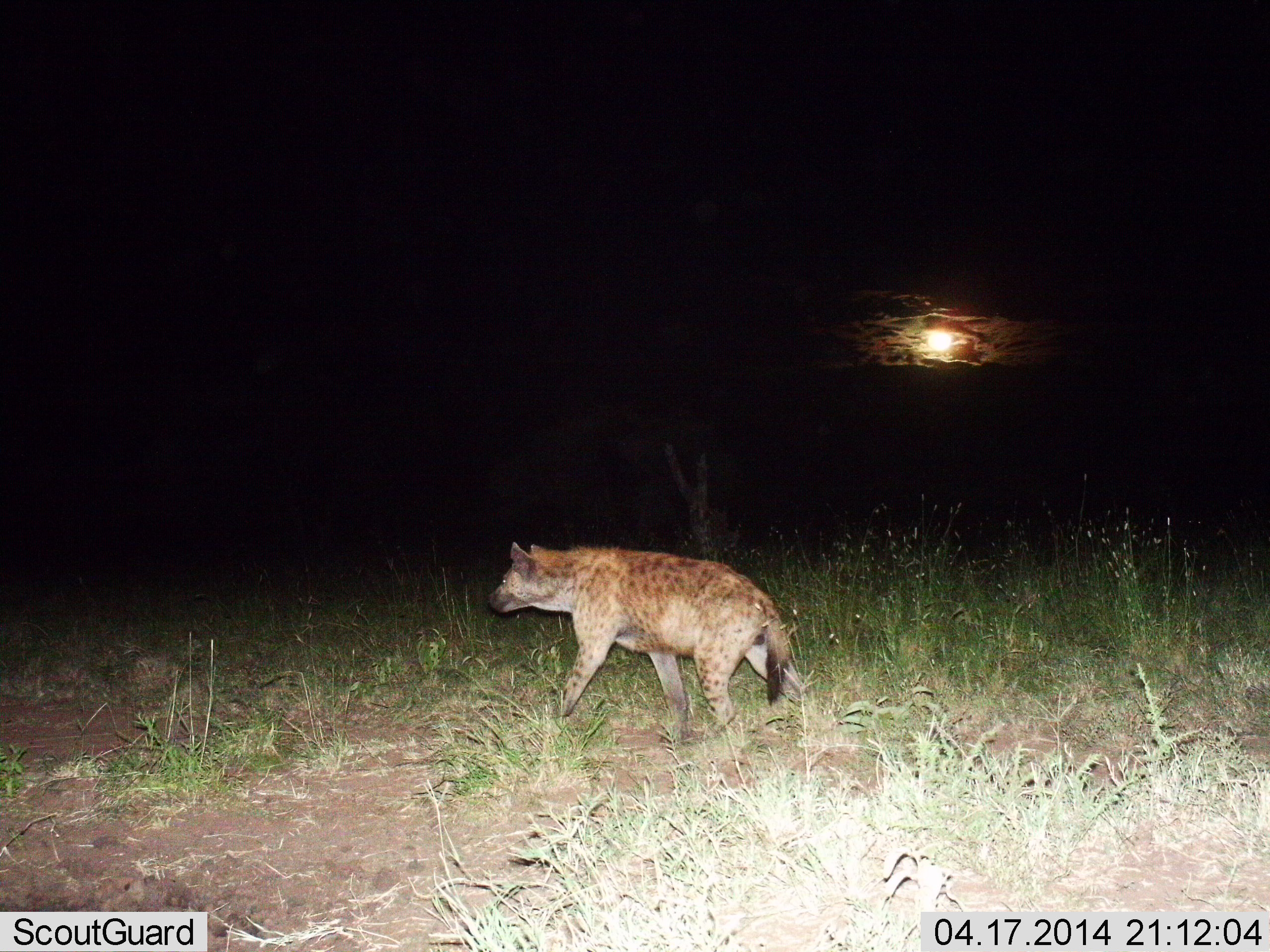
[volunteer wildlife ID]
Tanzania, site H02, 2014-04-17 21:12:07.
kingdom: Animalia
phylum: Chordata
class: Mammalia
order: Carnivora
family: Hyaenidae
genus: Crocuta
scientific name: Crocuta crocuta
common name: spotted hyena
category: hyenaspotted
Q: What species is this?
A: Hyenaspotted (spotted hyena) (Crocuta crocuta).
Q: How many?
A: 1.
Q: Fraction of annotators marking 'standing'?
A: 0%.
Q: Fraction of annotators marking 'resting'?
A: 0%.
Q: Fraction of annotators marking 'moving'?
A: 100%.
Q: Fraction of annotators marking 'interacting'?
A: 0%.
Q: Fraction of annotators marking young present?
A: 0%.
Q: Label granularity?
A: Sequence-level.